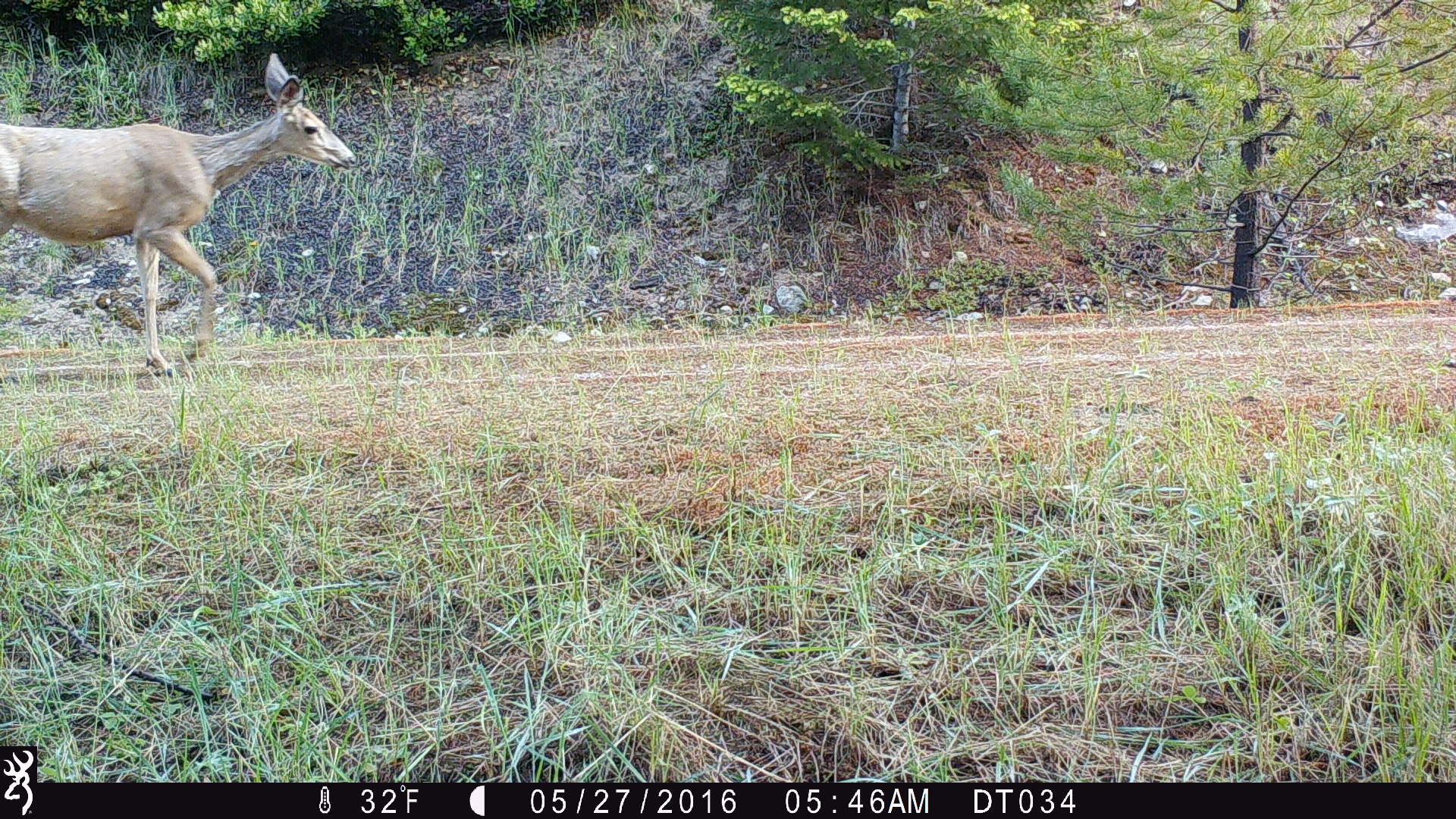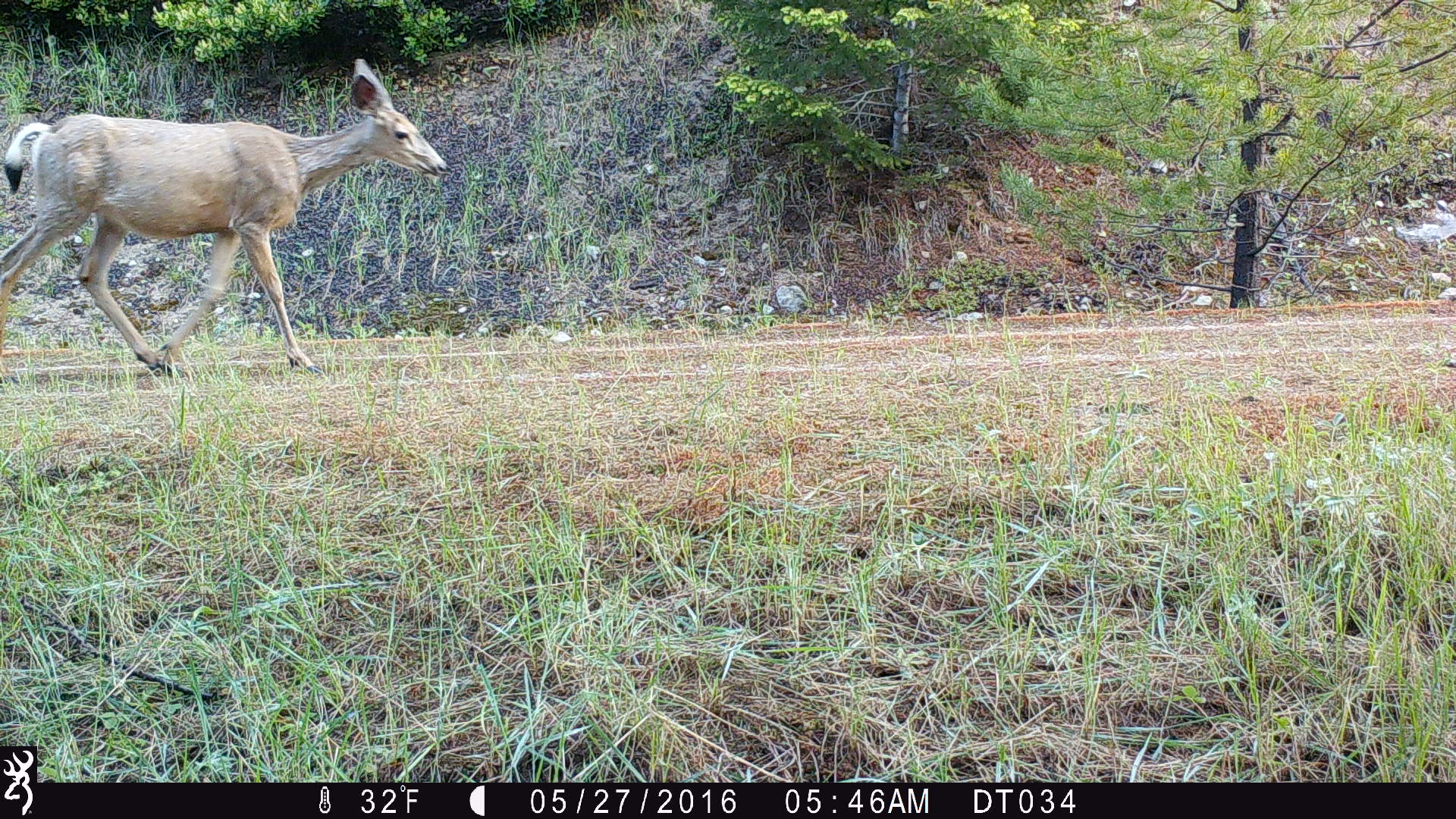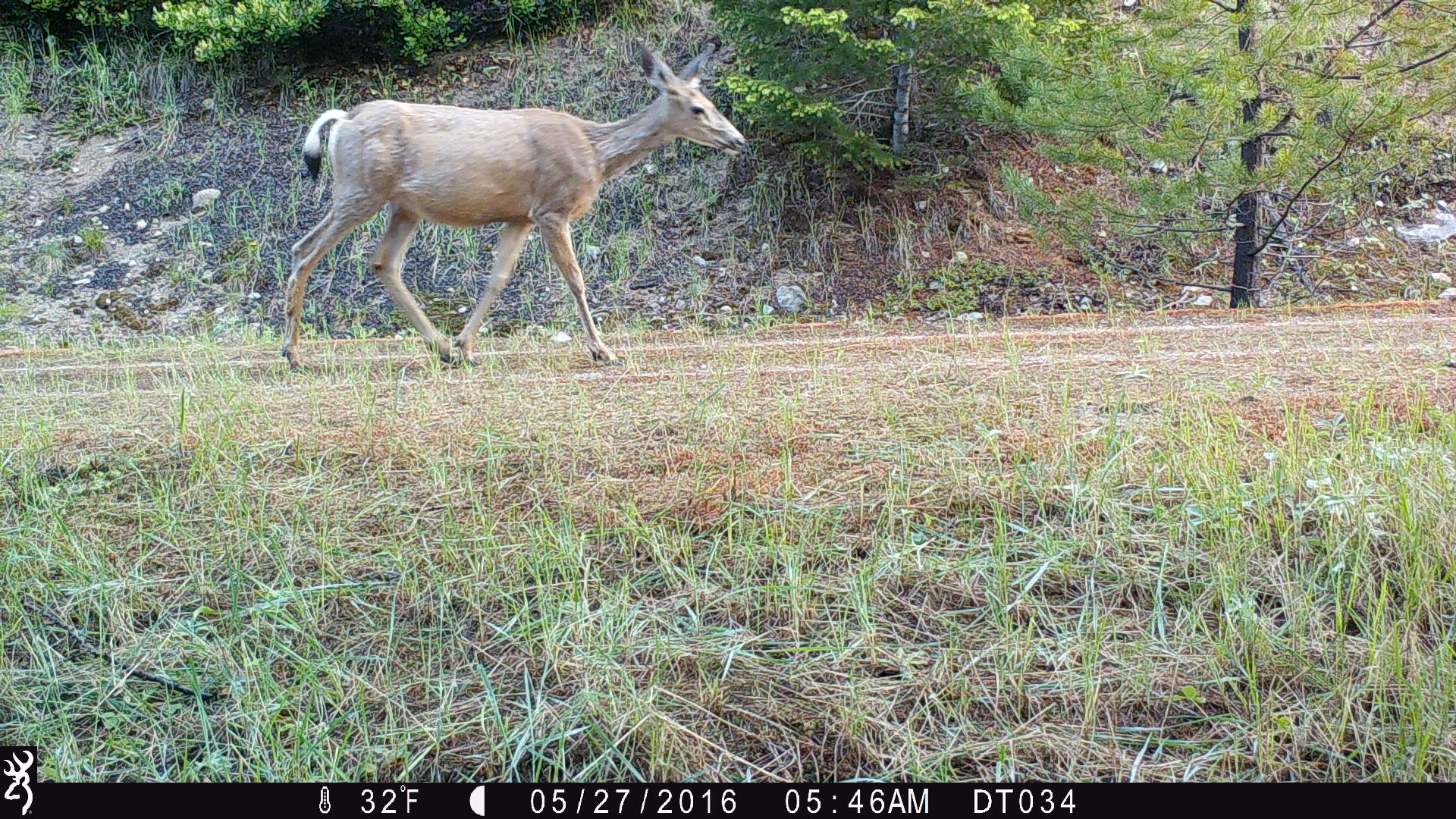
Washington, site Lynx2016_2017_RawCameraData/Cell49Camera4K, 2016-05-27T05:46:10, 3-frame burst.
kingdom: Animalia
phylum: Chordata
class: Mammalia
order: Artiodactyla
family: Cervidae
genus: Odocoileus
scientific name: Odocoileus hemionus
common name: mule deer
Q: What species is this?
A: Odocoileus hemionus (mule deer).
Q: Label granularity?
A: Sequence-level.